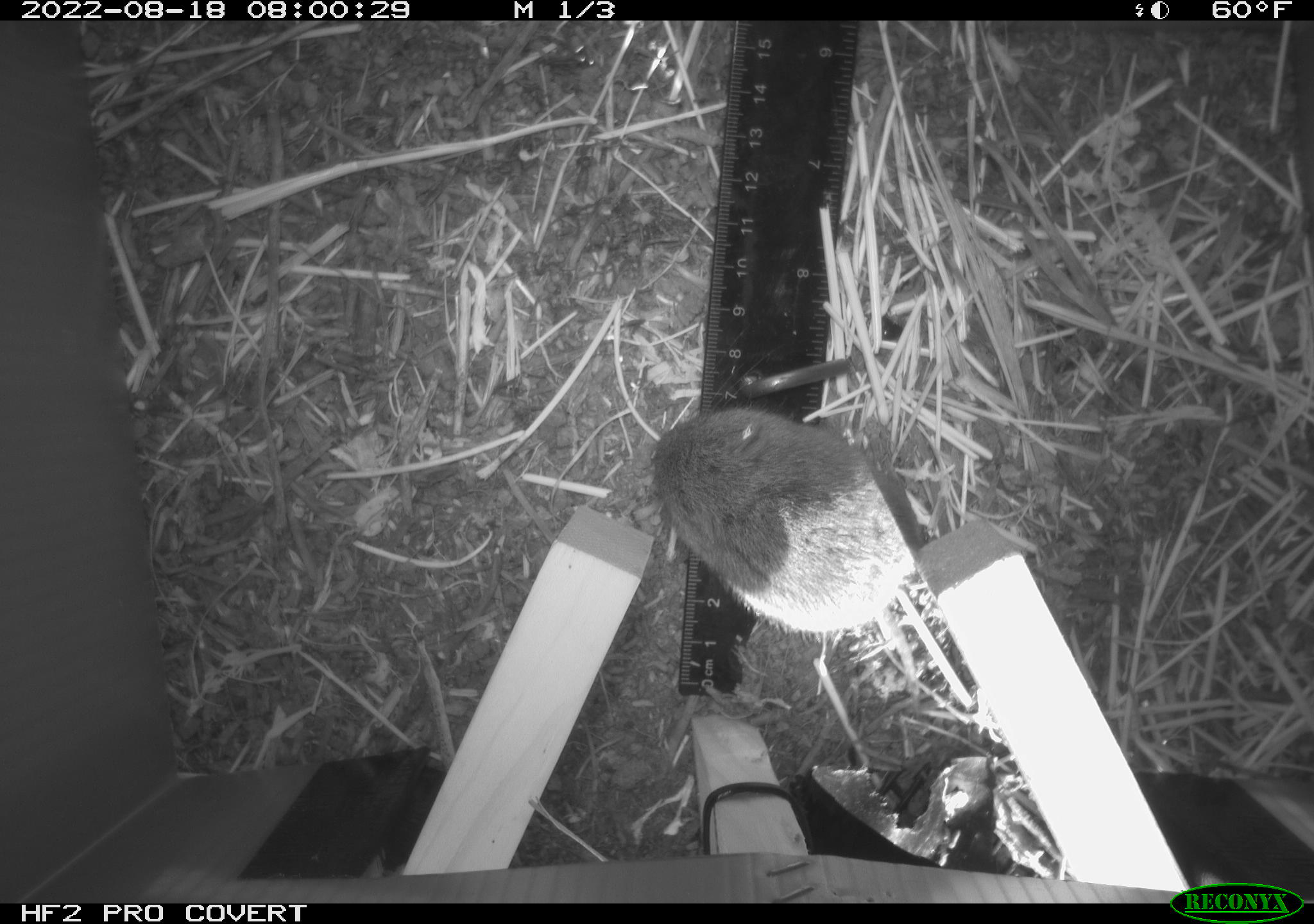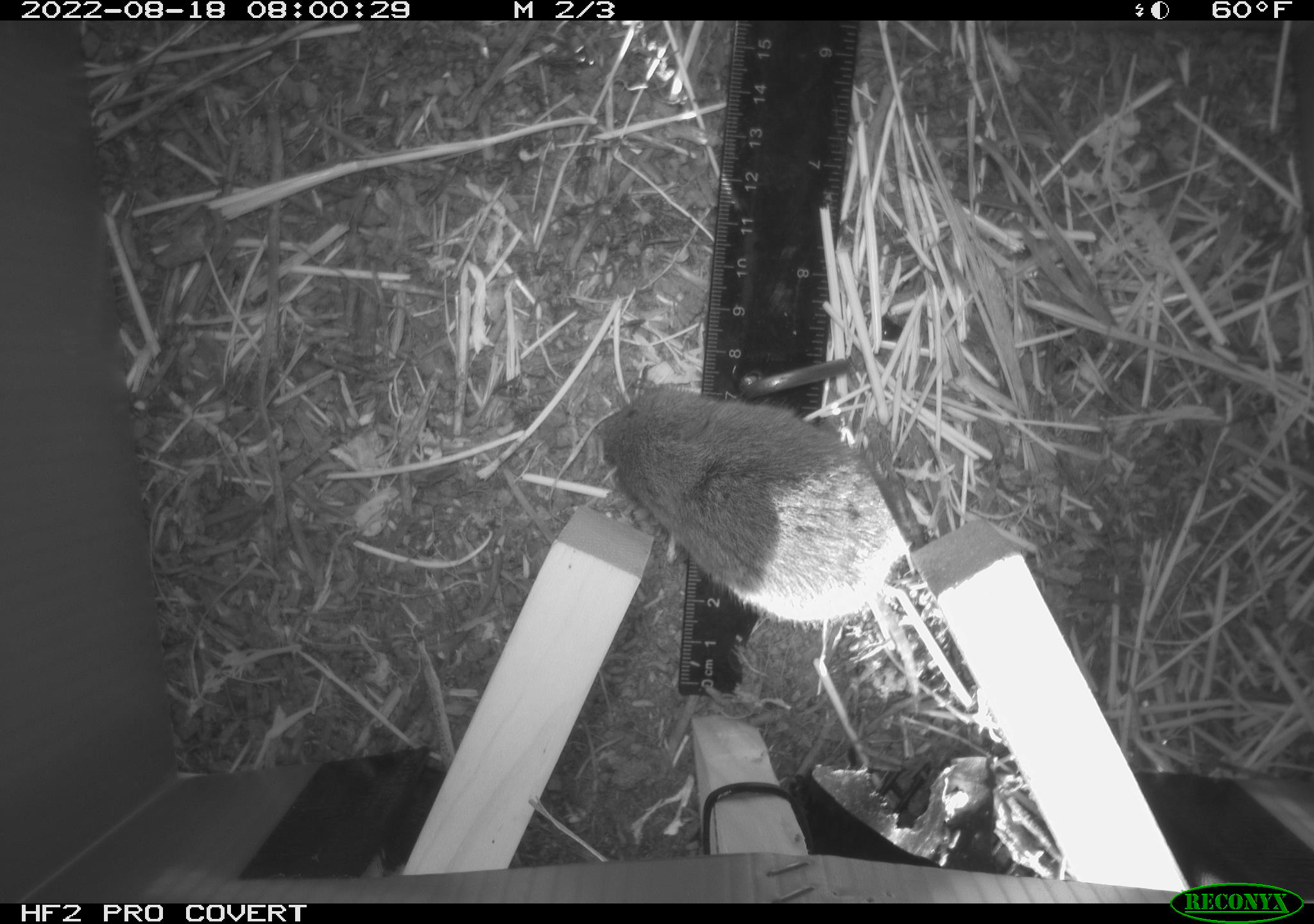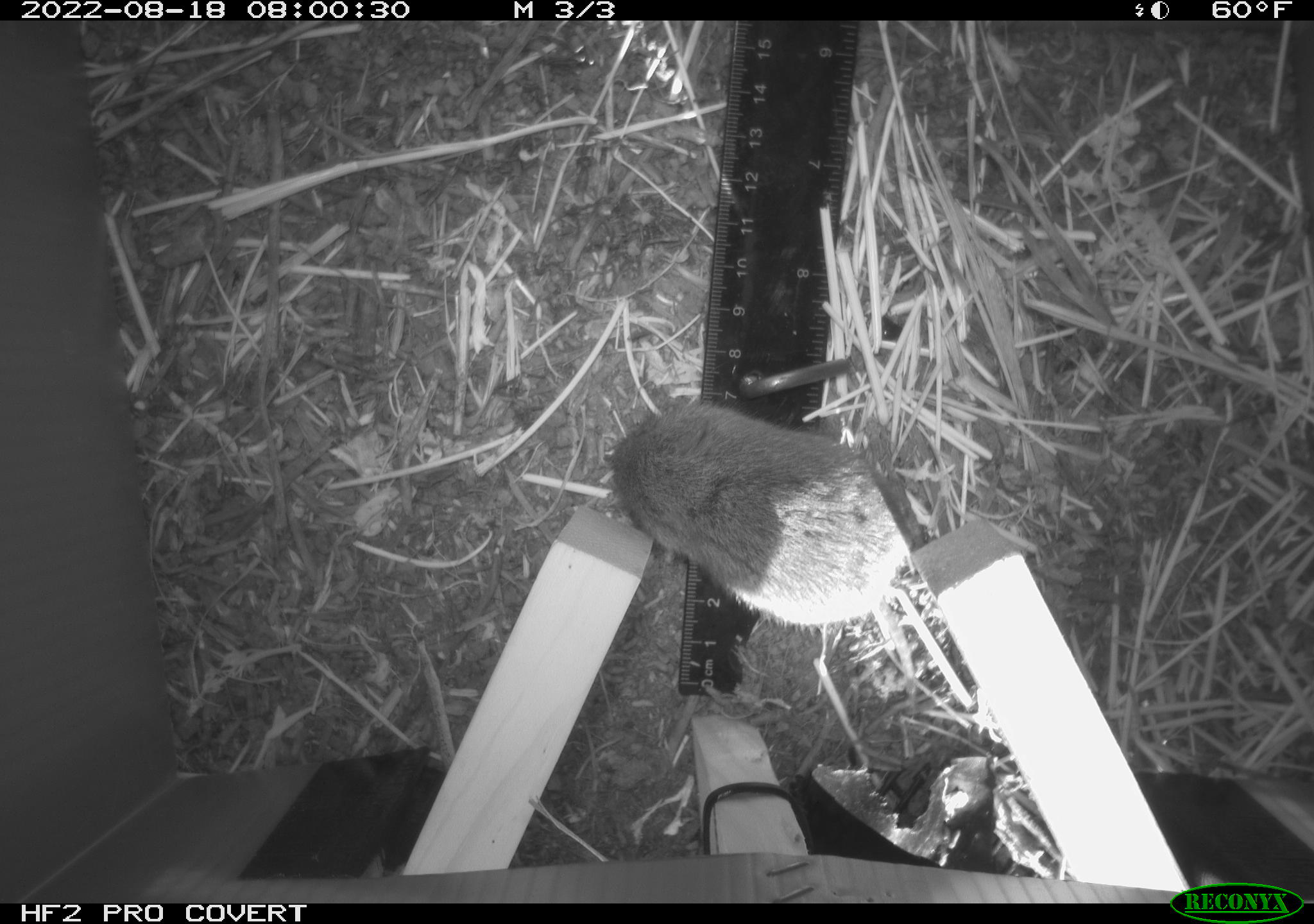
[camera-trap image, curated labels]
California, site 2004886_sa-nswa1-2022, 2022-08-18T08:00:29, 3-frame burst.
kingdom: Animalia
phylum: Chordata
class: Mammalia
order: Rodentia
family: Cricetidae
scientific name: Cricetidae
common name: hamsters, voles, lemmings, and allies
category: cricetidae family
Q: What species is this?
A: Cricetidae family (hamsters, voles, lemmings, and allies) (Cricetidae).